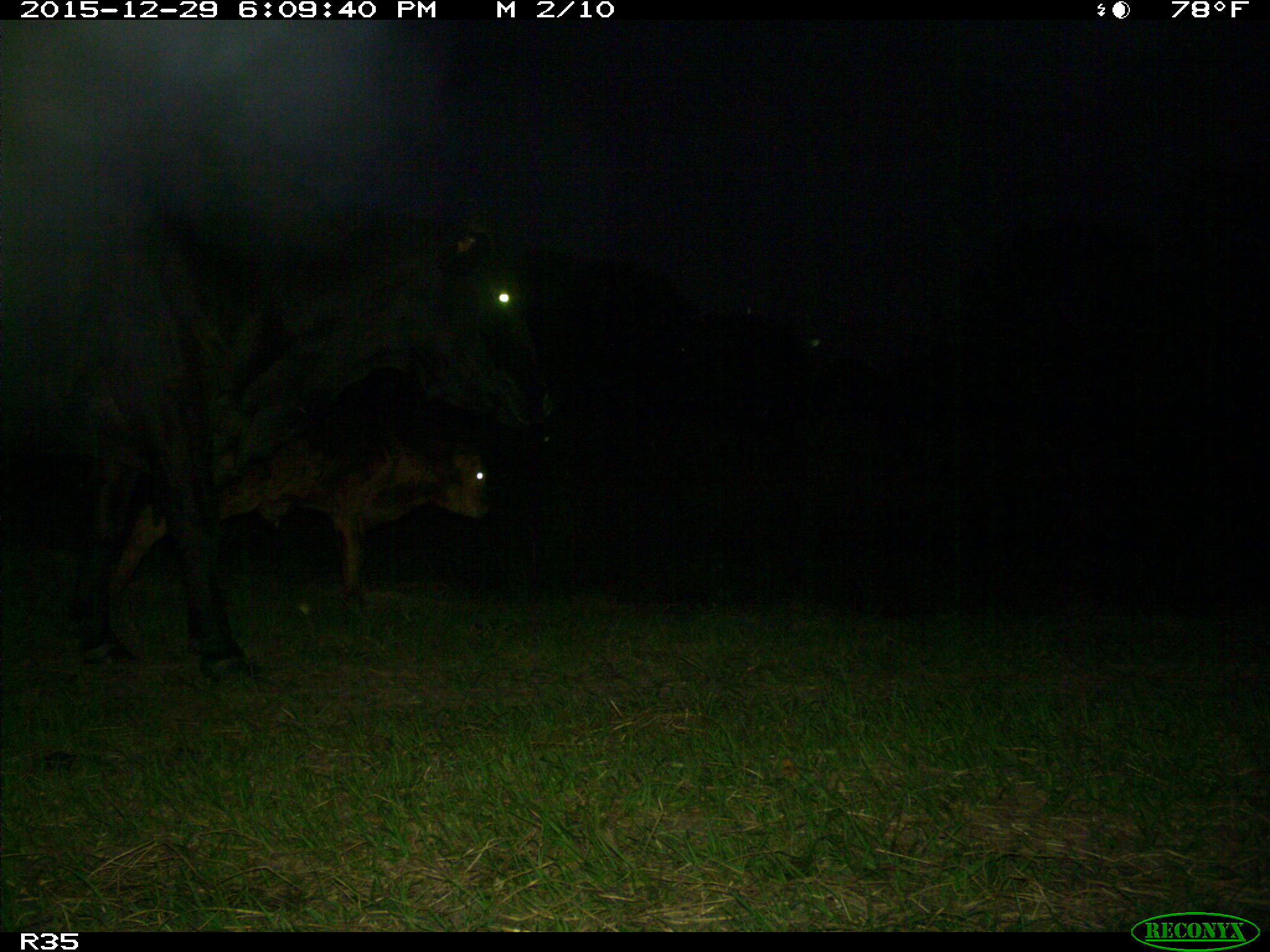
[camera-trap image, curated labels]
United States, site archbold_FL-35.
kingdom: Animalia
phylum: Chordata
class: Mammalia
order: Artiodactyla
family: Bovidae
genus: Bos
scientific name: Bos taurus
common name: domestic cow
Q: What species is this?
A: Bos taurus (domestic cow).